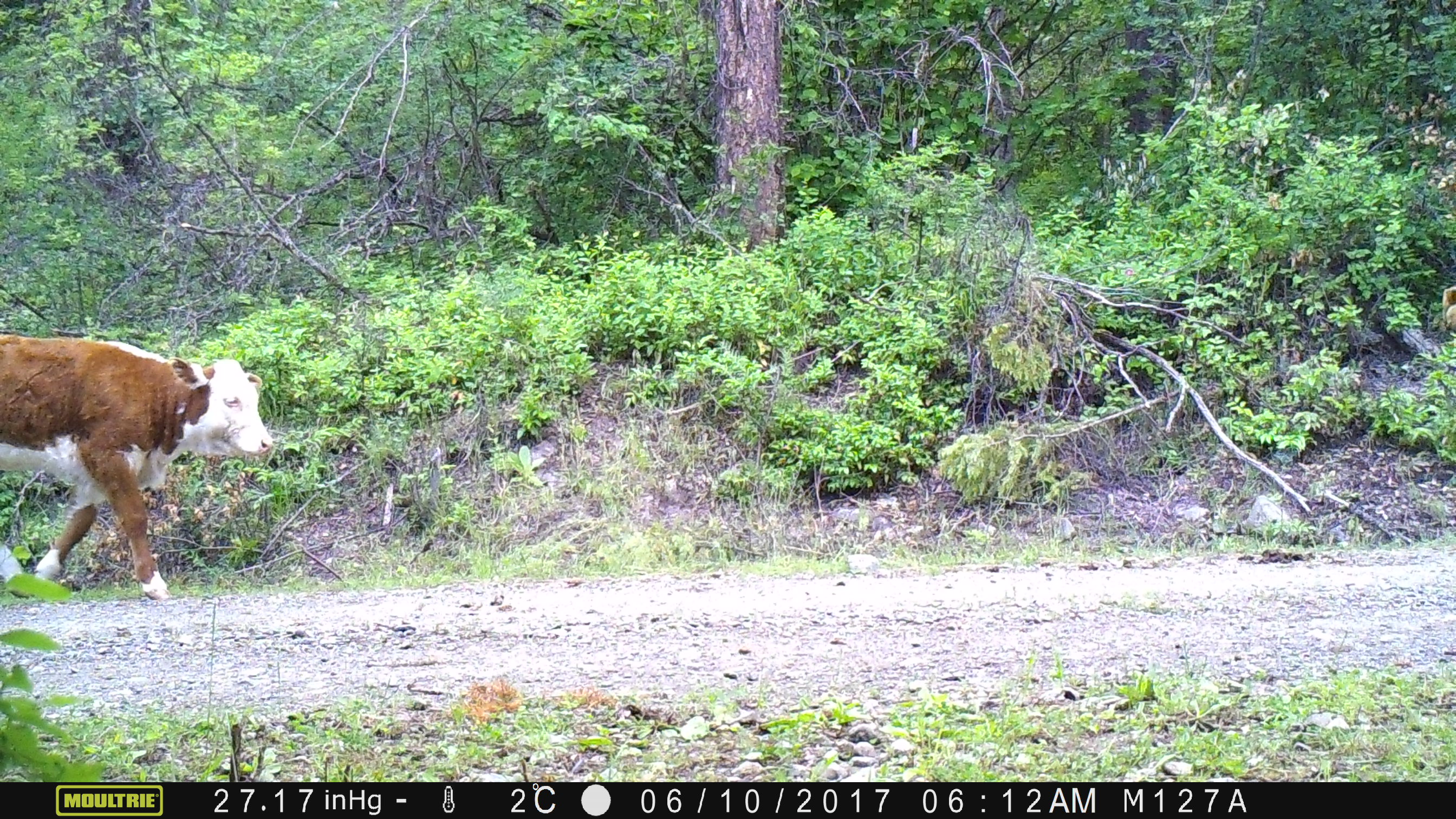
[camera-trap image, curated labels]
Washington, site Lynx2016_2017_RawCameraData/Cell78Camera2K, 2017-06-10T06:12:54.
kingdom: Animalia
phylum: Chordata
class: Mammalia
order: Artiodactyla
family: Bovidae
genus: Bos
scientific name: Bos taurus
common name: domestic cattle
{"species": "domestic cattle (Bos taurus)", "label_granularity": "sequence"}